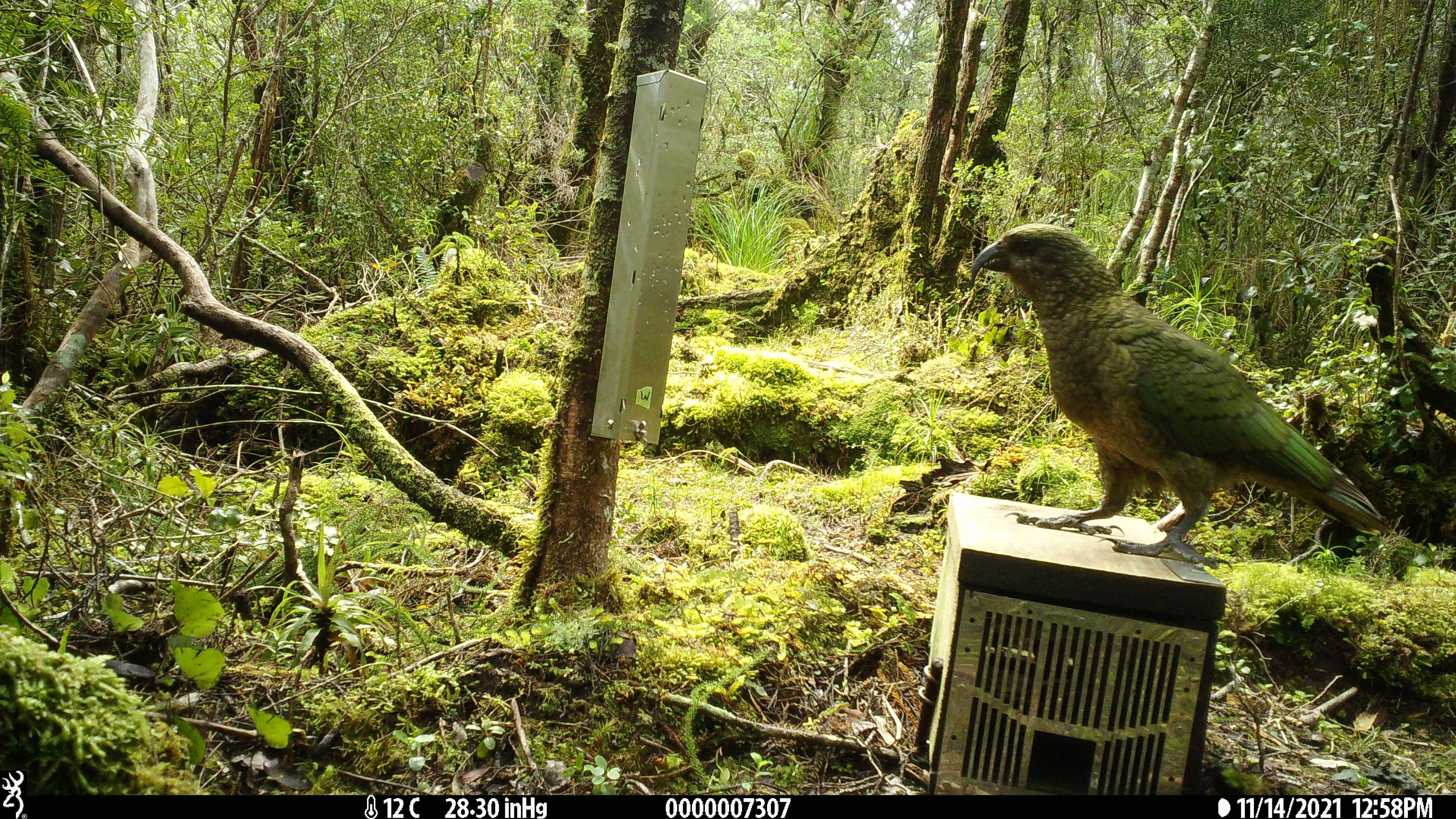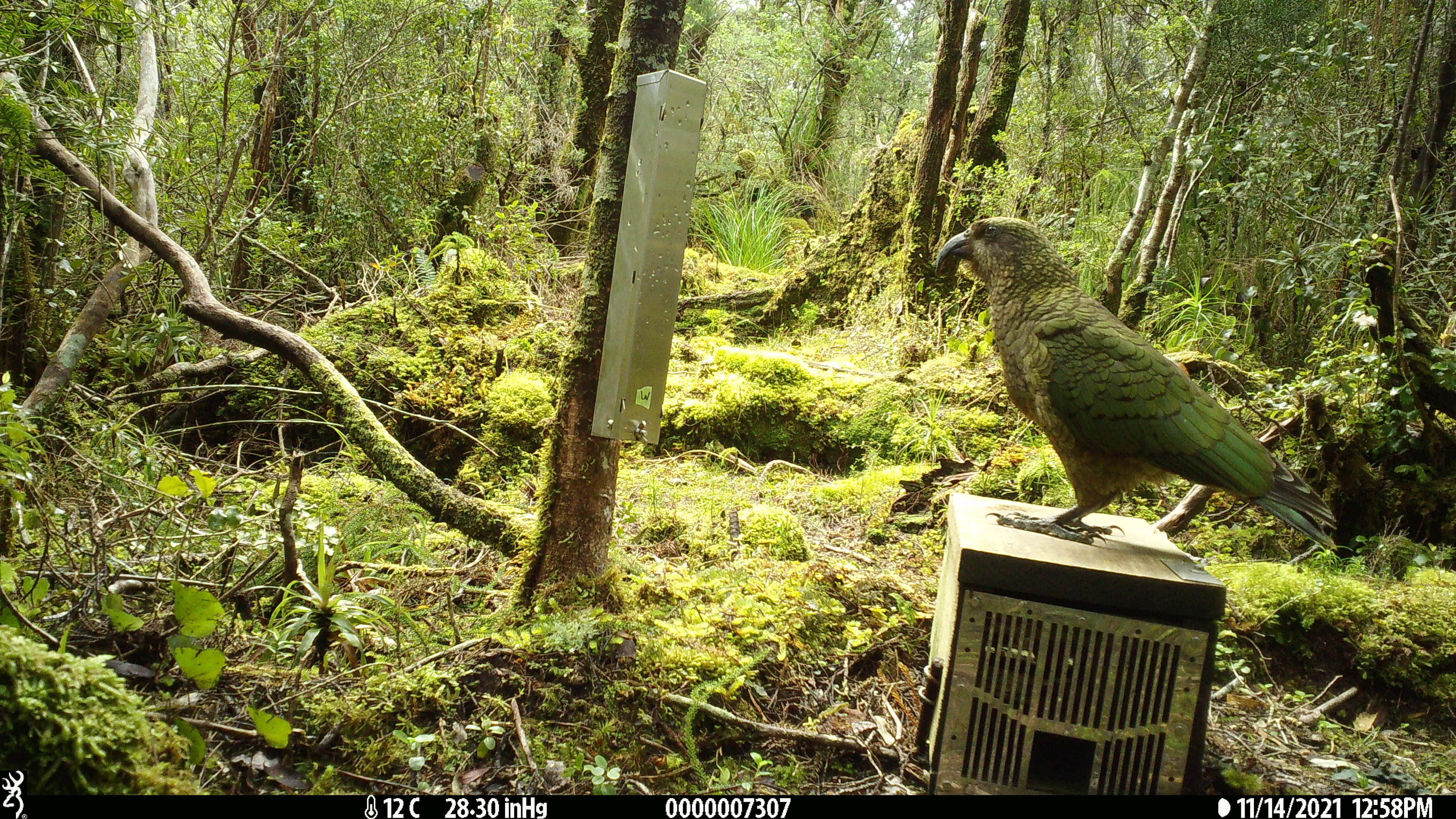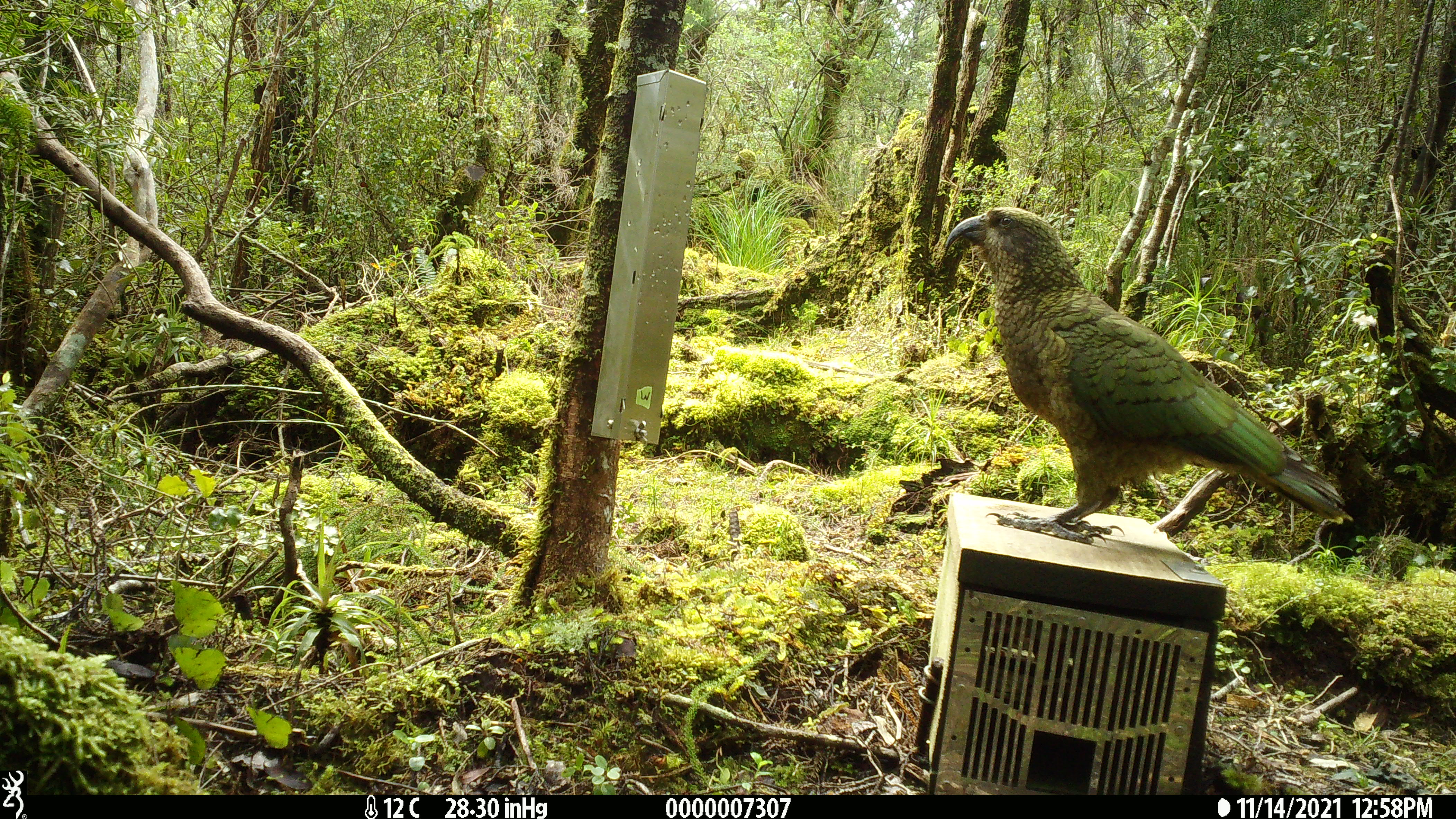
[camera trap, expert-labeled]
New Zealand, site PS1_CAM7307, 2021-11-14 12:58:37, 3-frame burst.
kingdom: Animalia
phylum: Chordata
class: Aves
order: Psittaciformes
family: Strigopidae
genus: Nestor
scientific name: Nestor notabilis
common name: kea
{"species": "kea (Nestor notabilis)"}